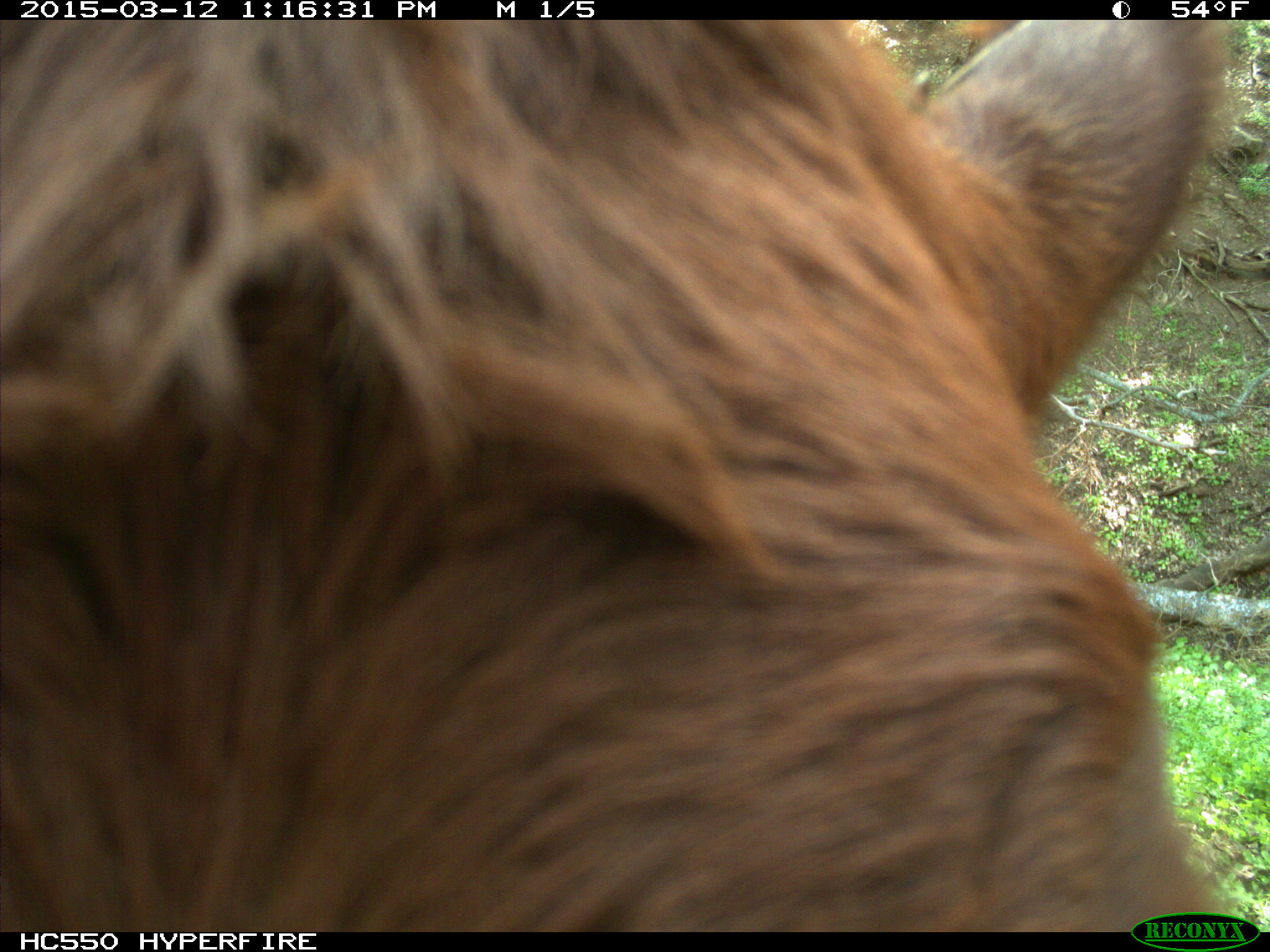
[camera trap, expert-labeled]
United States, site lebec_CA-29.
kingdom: Animalia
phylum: Chordata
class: Mammalia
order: Artiodactyla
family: Bovidae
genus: Bos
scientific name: Bos taurus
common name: domestic cow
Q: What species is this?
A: Bos taurus (domestic cow).